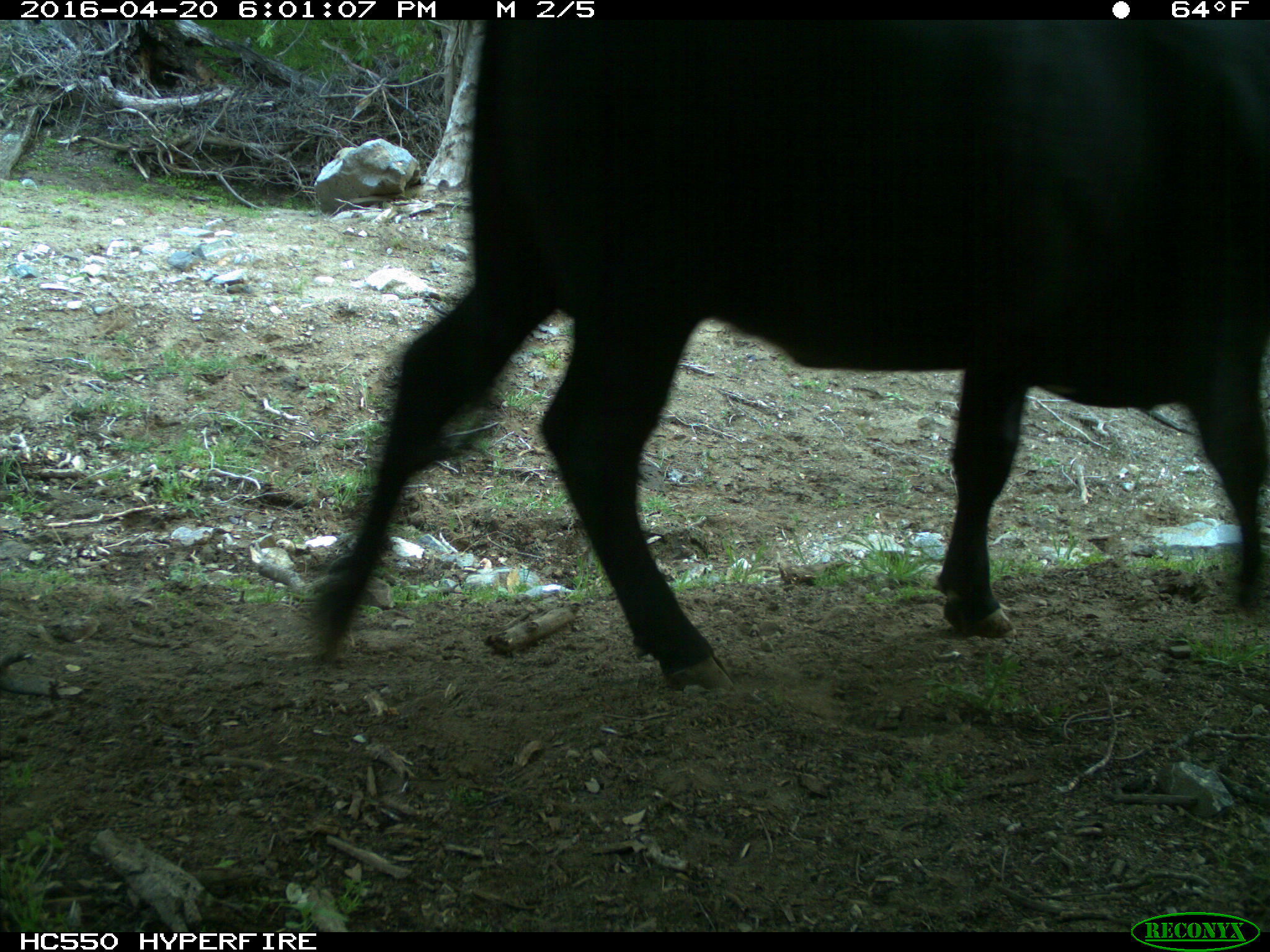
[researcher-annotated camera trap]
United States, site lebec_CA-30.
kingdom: Animalia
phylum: Chordata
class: Mammalia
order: Artiodactyla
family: Bovidae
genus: Bos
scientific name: Bos taurus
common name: domestic cow